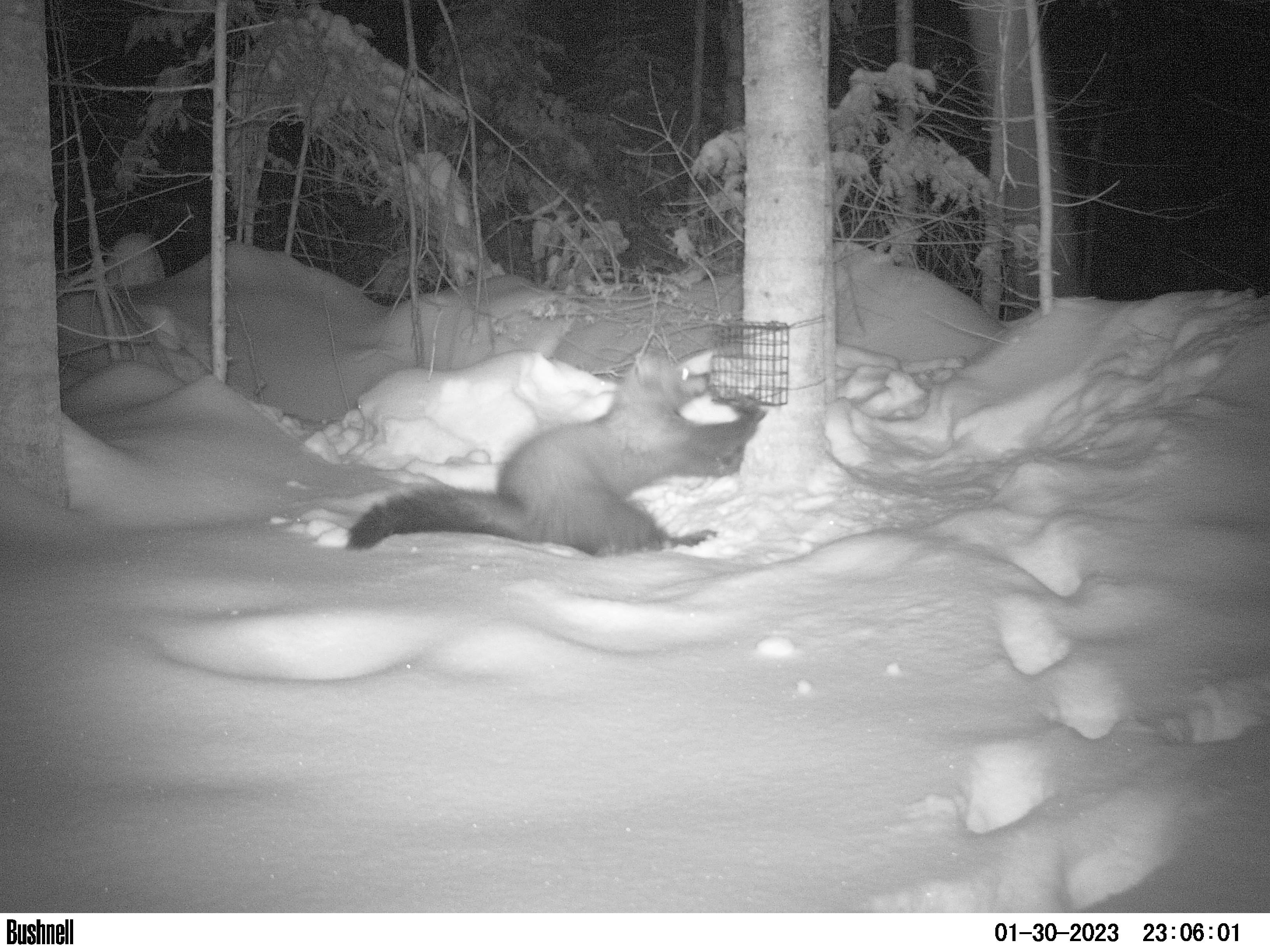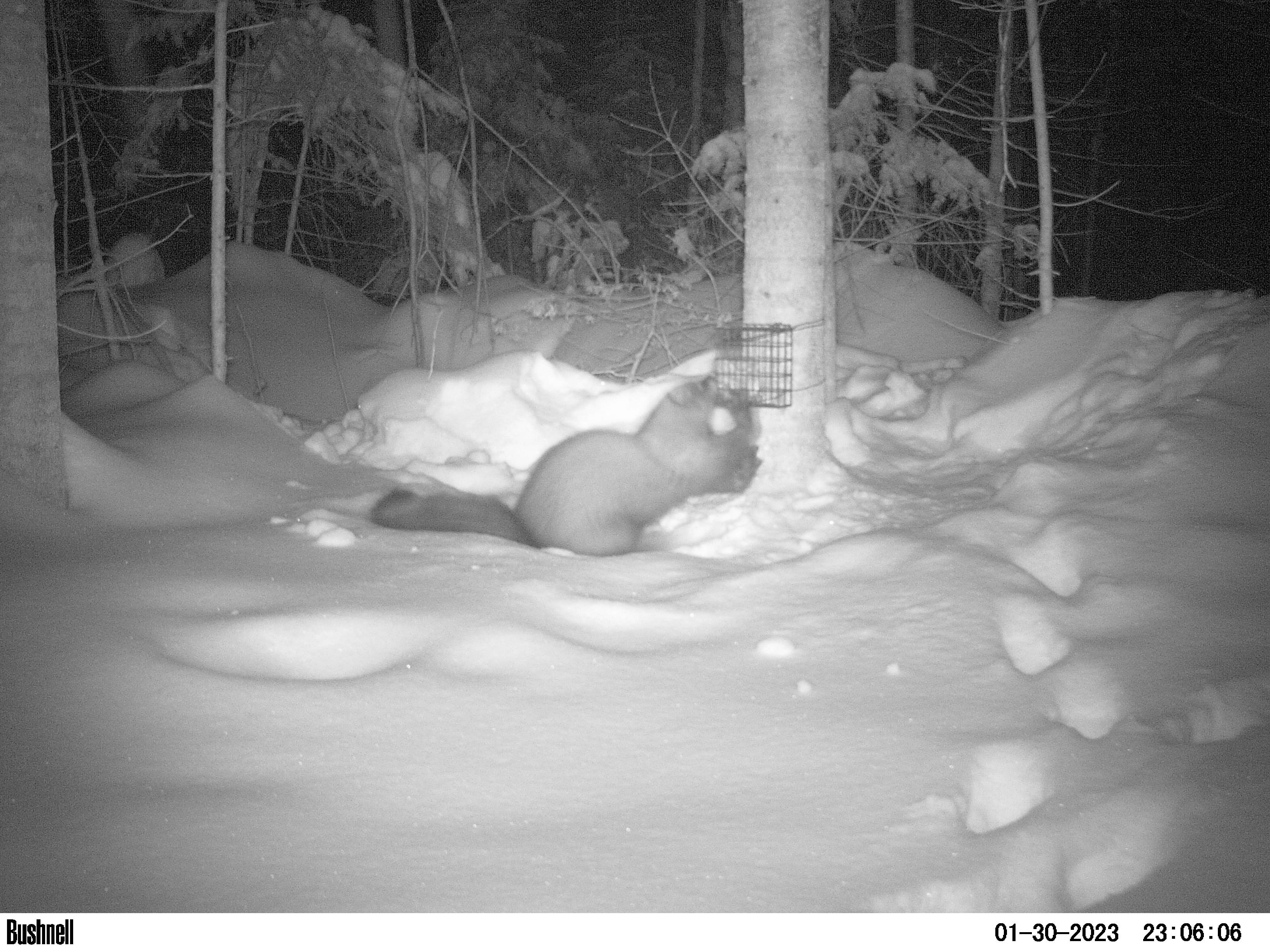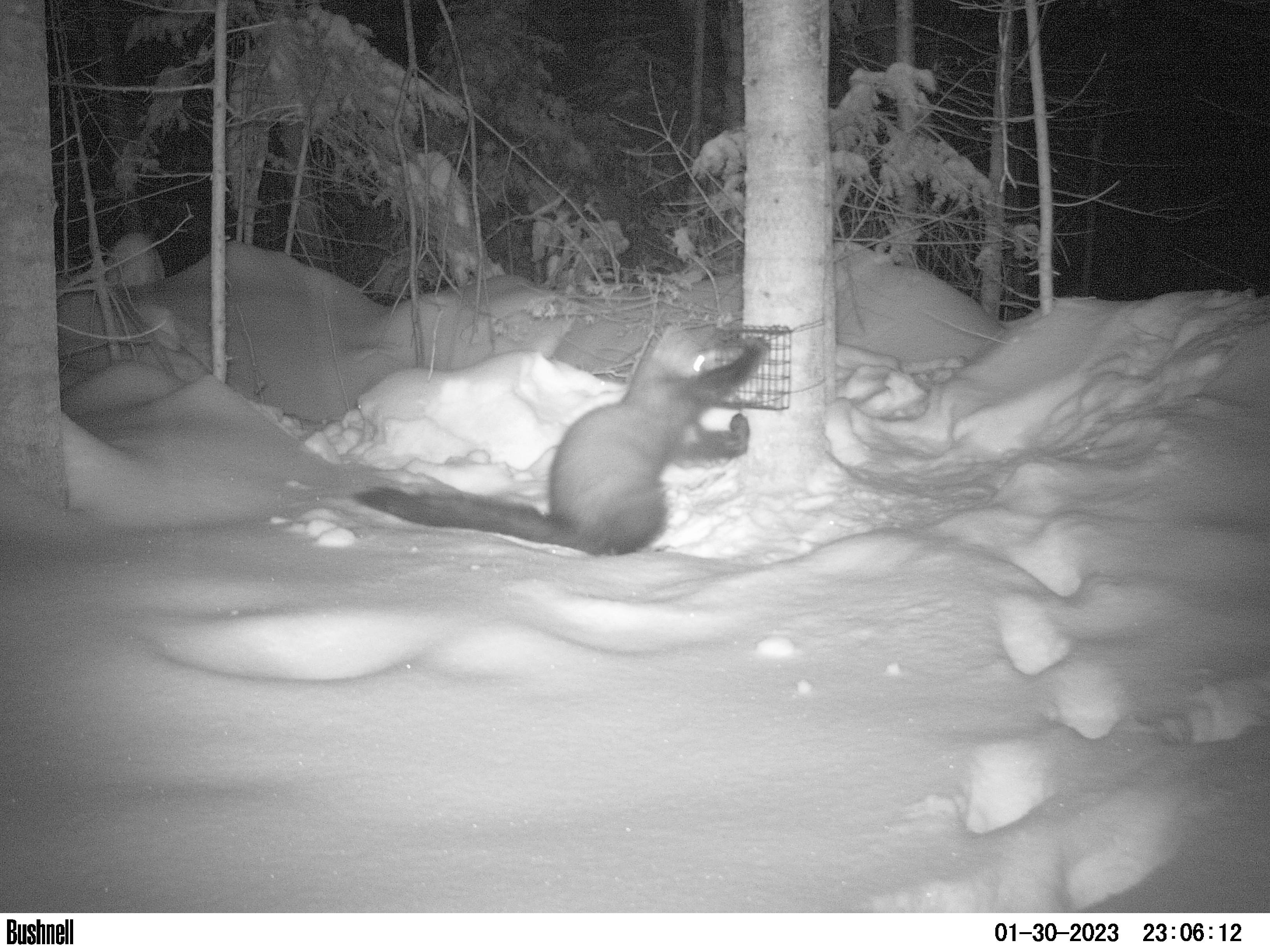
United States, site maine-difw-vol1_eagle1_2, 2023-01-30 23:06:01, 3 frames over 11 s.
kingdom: Animalia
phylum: Chordata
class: Mammalia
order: Carnivora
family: Mustelidae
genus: Pekania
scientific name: Pekania pennanti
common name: fisher